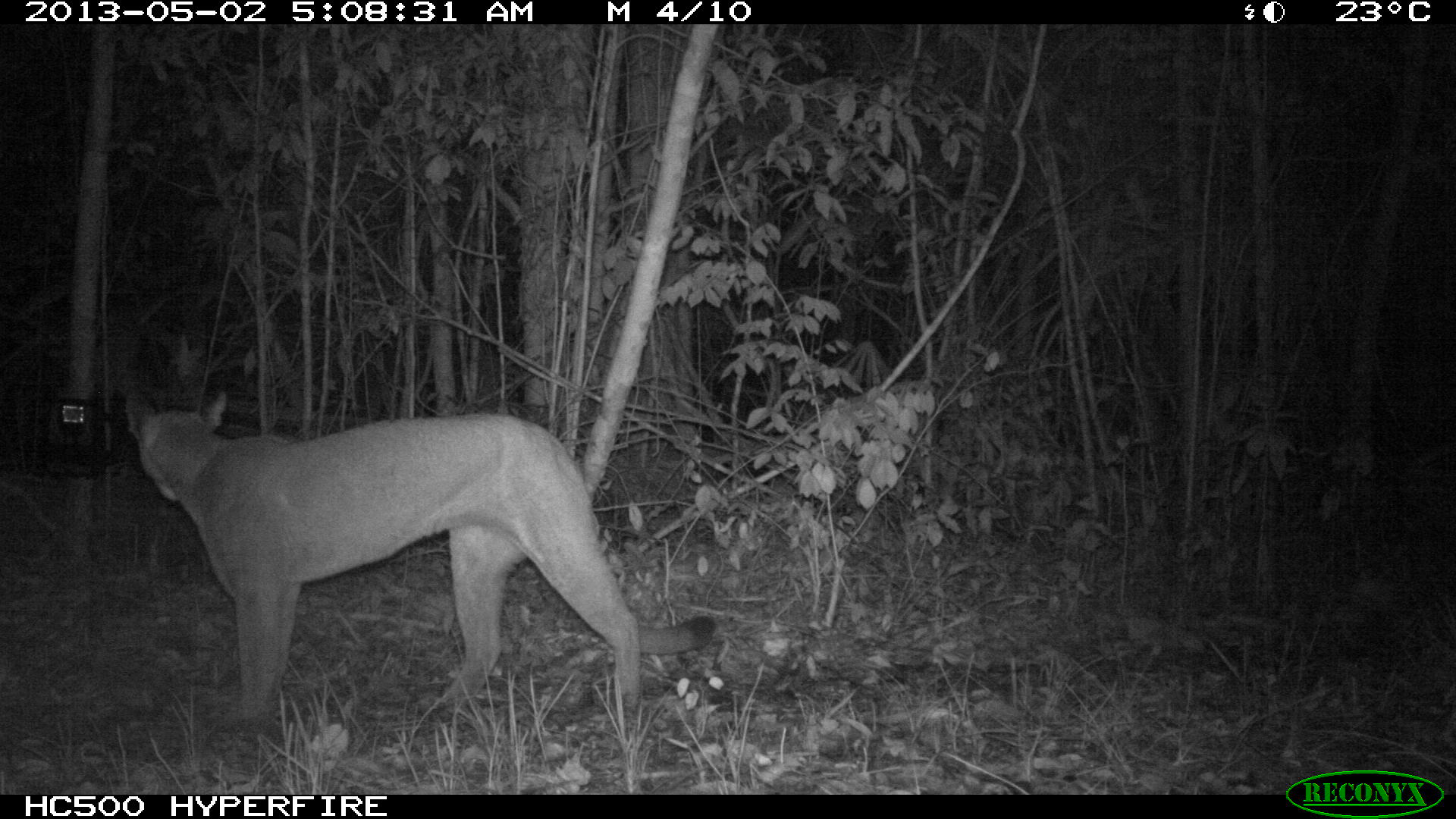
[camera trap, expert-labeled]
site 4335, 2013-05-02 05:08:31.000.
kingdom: Animalia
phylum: Chordata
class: Mammalia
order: Carnivora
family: Felidae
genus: Puma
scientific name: Puma concolor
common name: mountain lion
Puma concolor (mountain lion), count 1.